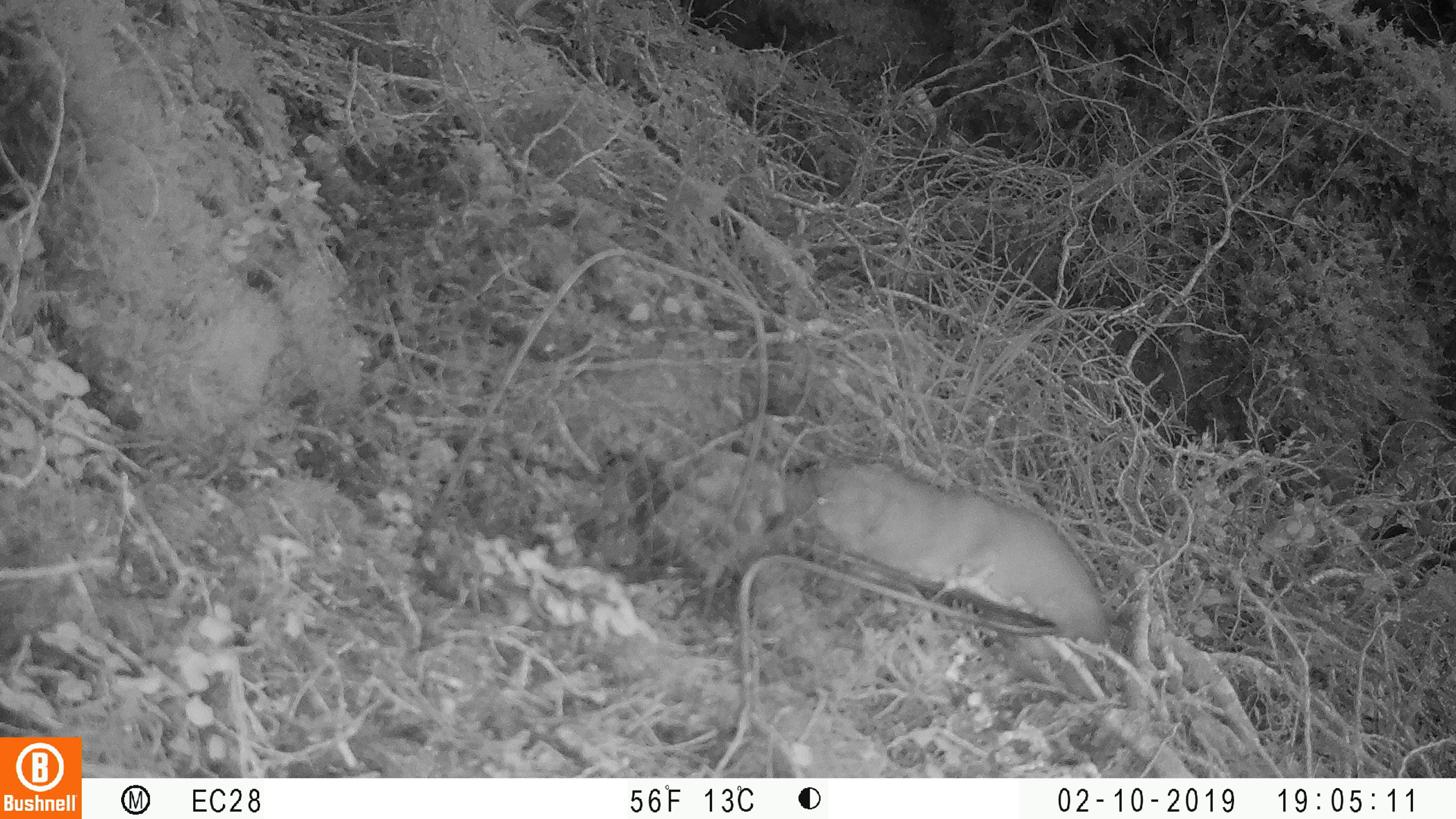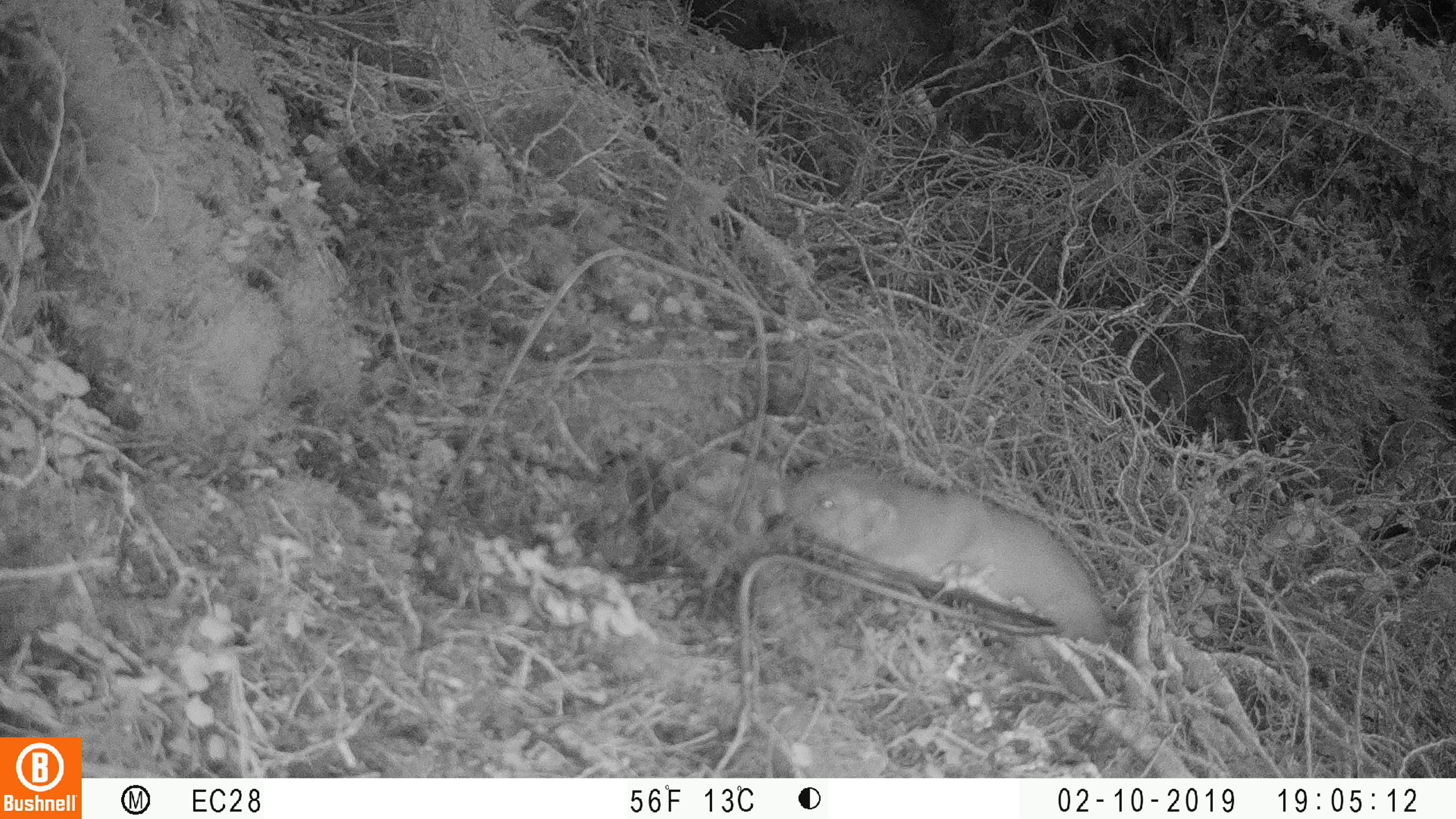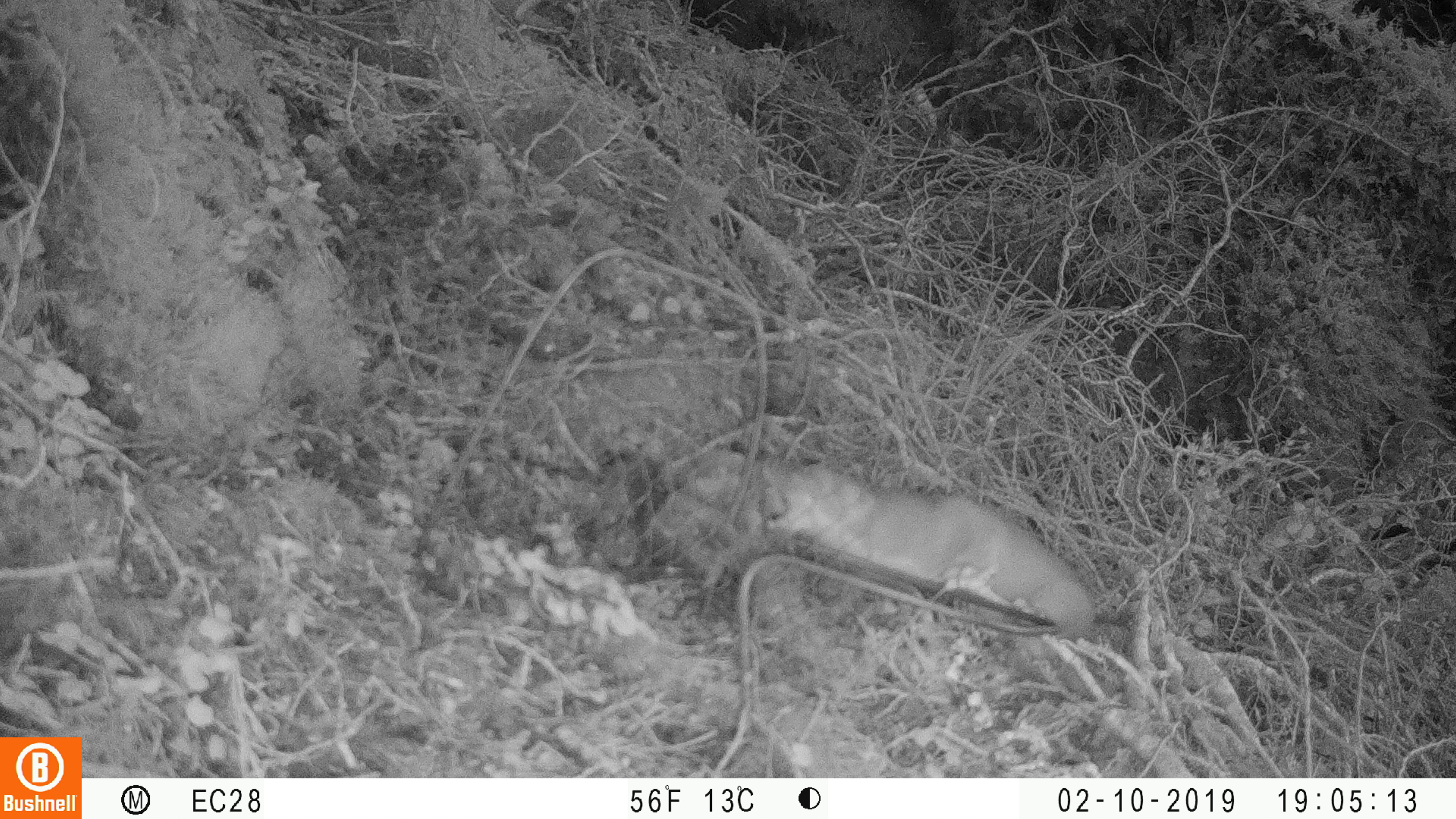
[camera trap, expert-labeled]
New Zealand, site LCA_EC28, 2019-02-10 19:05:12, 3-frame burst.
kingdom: Animalia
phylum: Chordata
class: Mammalia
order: Carnivora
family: Mustelidae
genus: Mustela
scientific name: Mustela erminea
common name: stoat